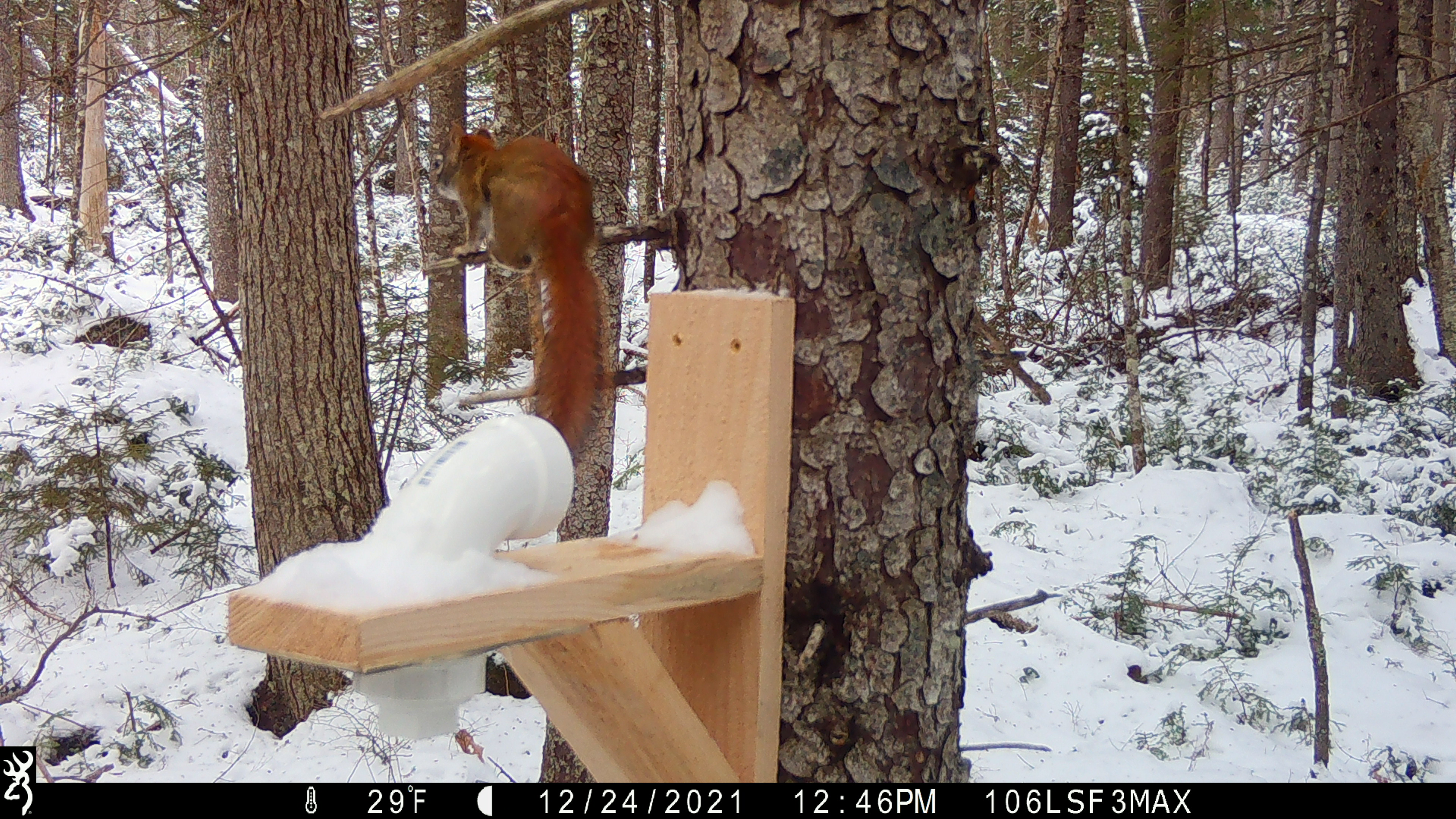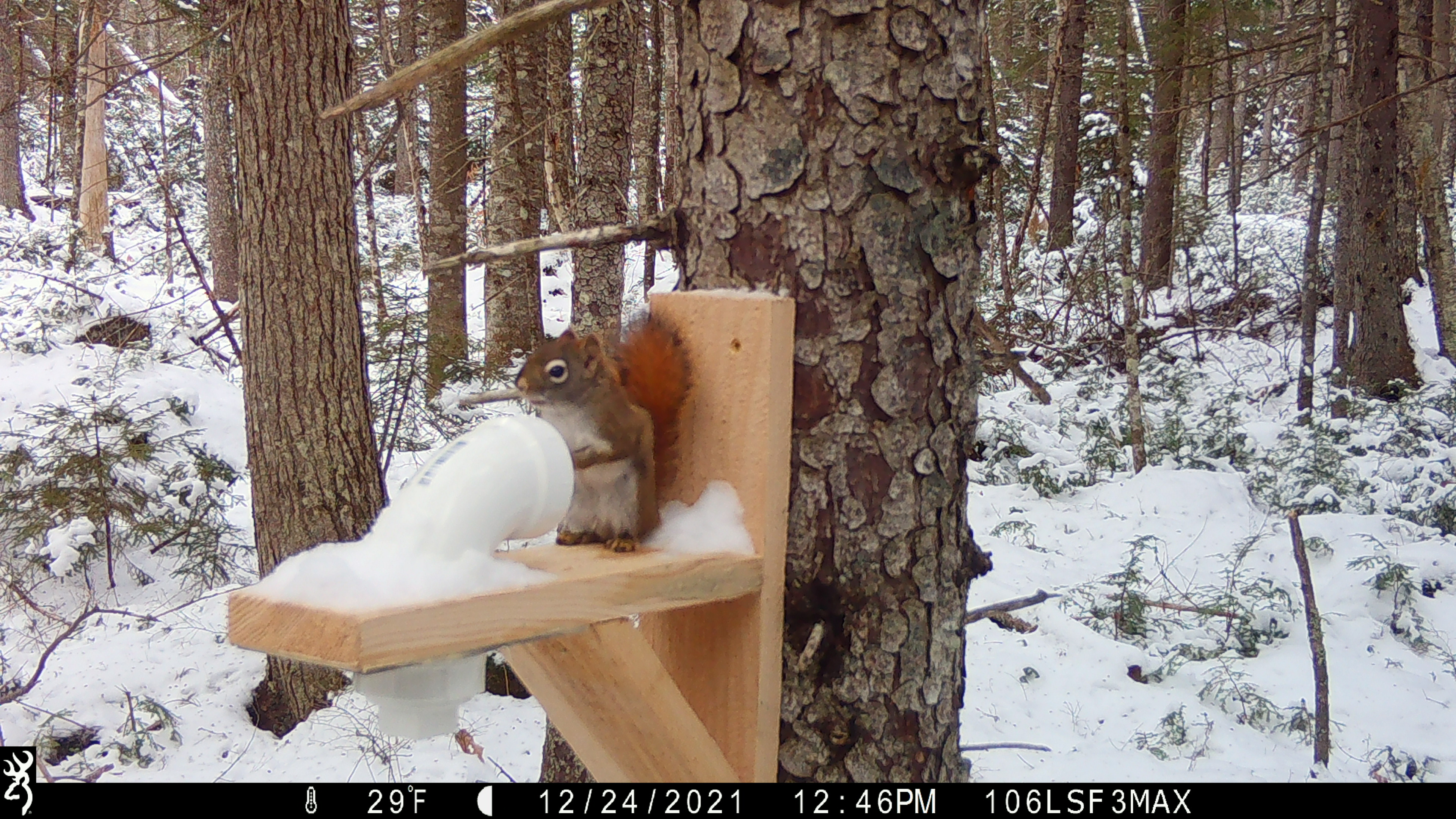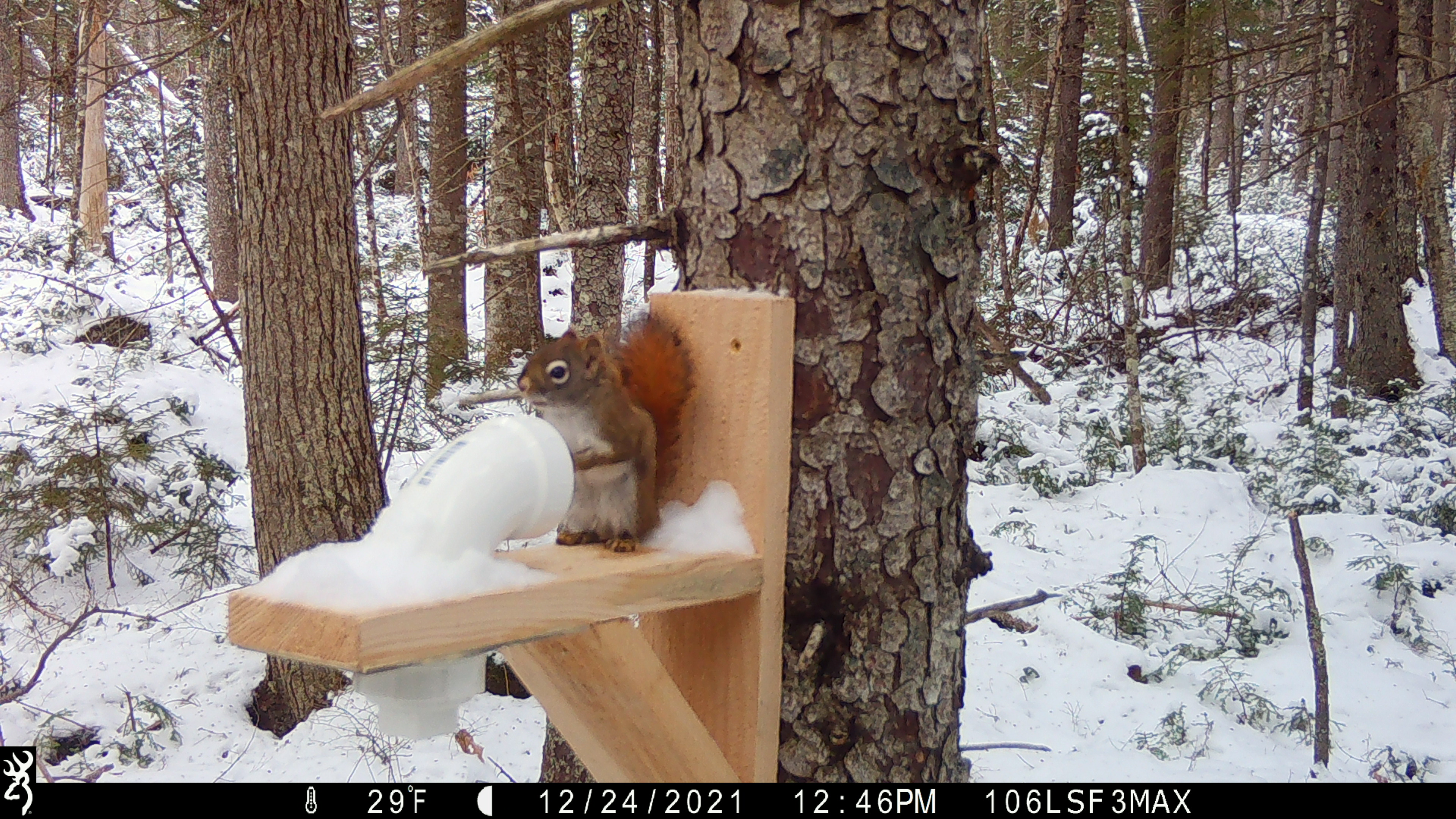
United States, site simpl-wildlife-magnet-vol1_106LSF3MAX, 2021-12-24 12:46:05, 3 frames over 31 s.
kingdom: Animalia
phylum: Chordata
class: Mammalia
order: Rodentia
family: Sciuridae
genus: Tamiasciurus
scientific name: Tamiasciurus hudsonicus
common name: red squirrel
Red squirrel (Tamiasciurus hudsonicus).